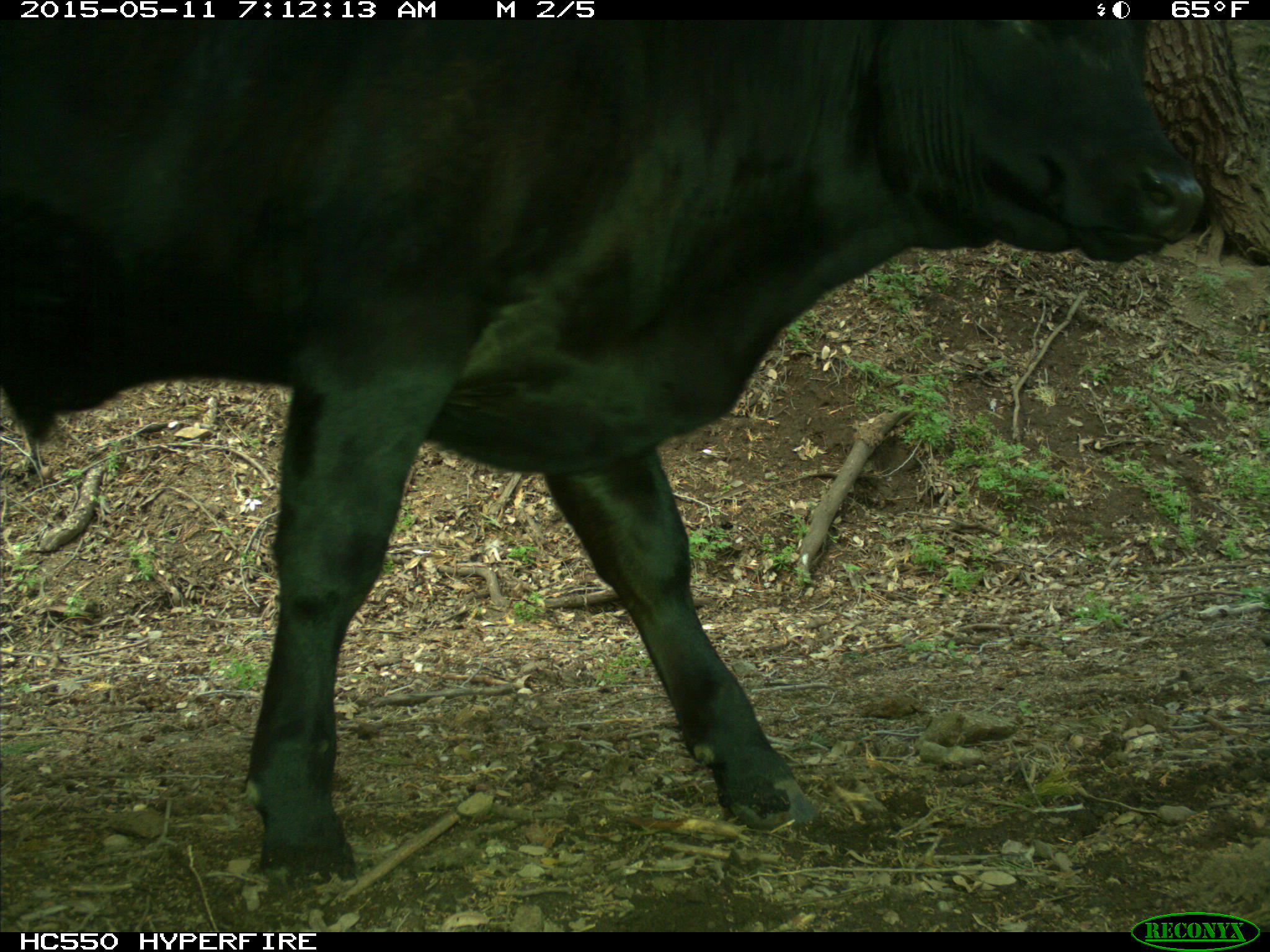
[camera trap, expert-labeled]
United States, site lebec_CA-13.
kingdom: Animalia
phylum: Chordata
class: Mammalia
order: Artiodactyla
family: Bovidae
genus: Bos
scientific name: Bos taurus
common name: domestic cow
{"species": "Bos taurus (domestic cow)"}